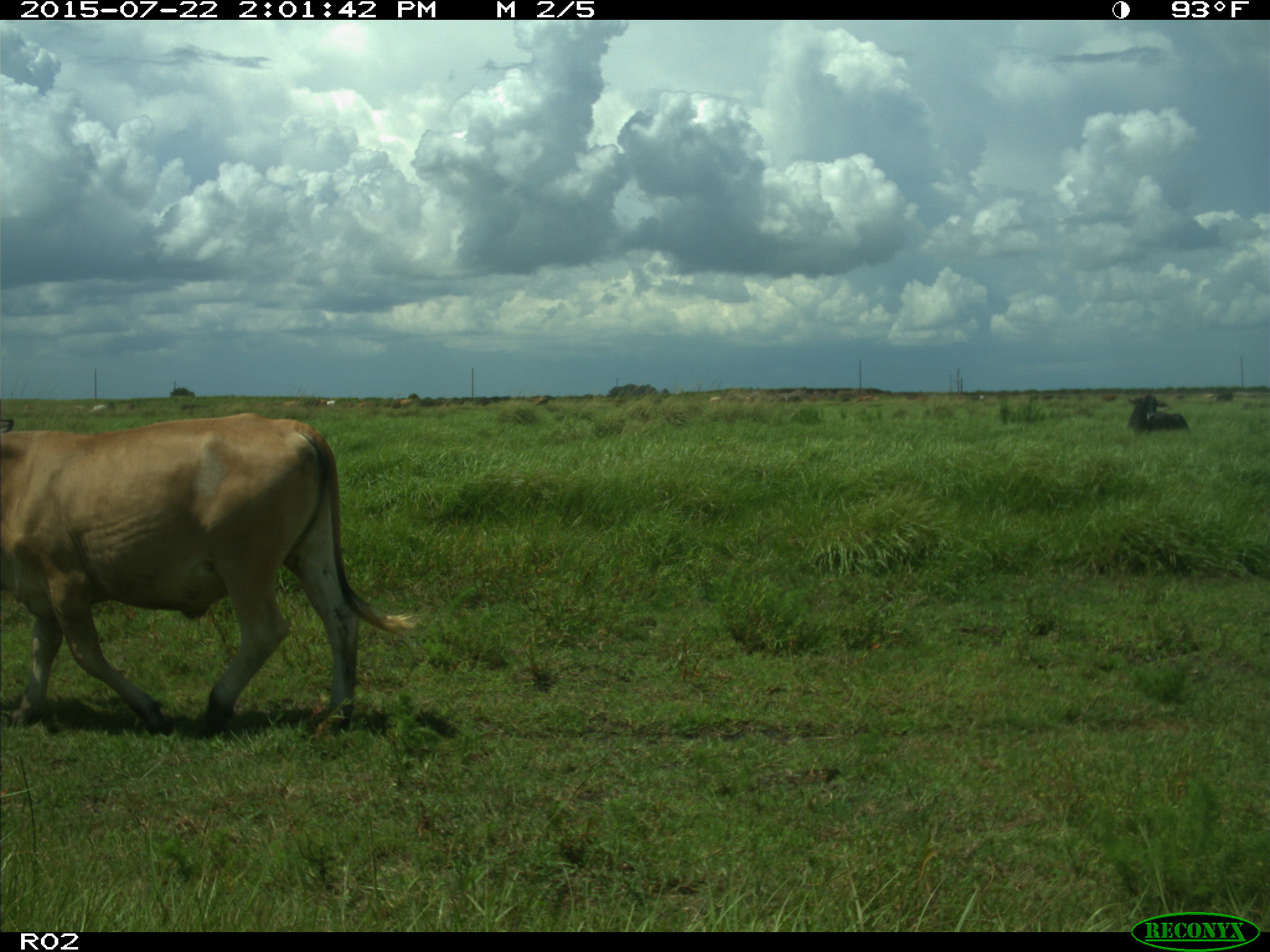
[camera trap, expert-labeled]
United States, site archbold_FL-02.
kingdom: Animalia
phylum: Chordata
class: Mammalia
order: Artiodactyla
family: Bovidae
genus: Bos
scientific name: Bos taurus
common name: domestic cow